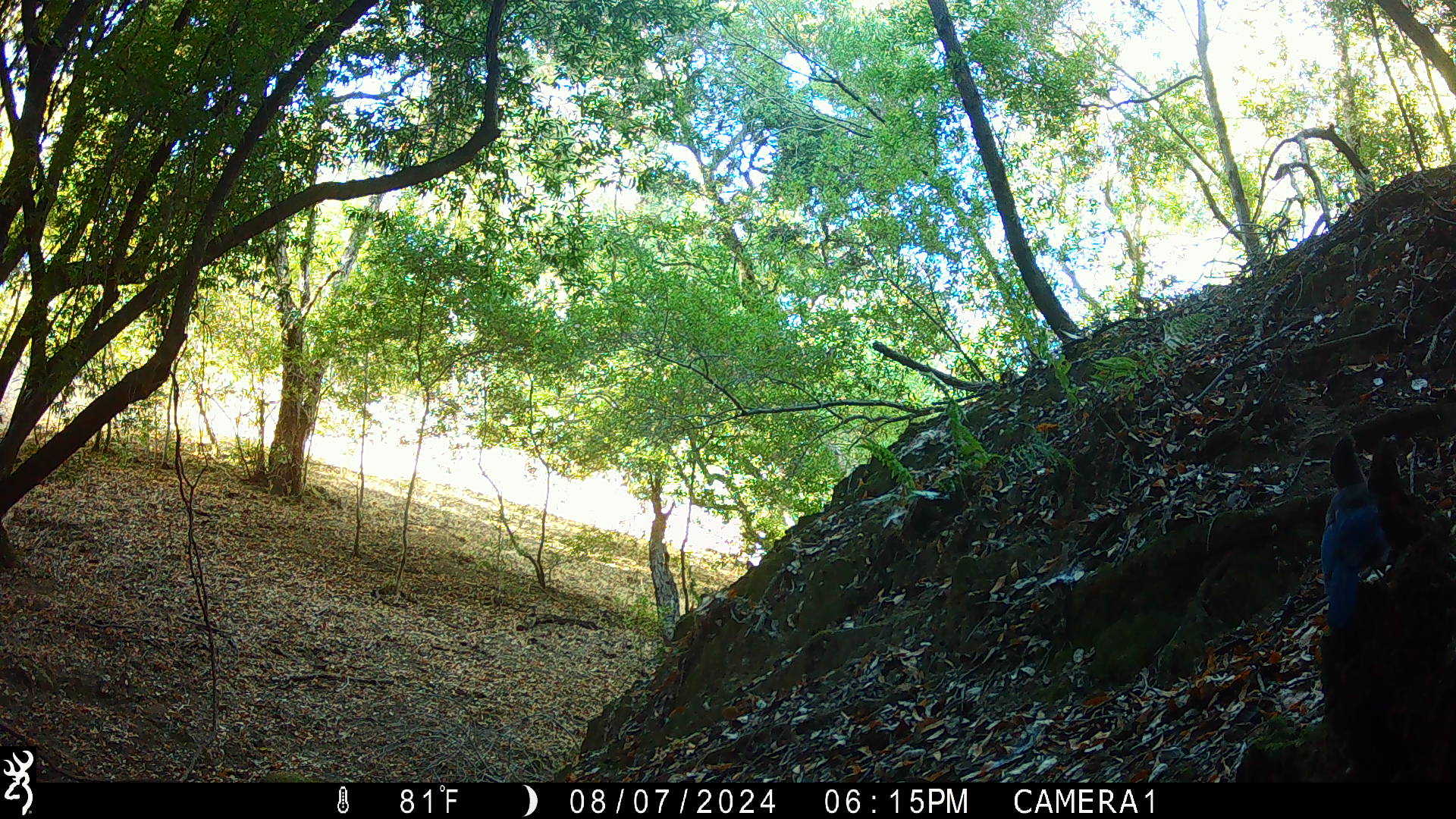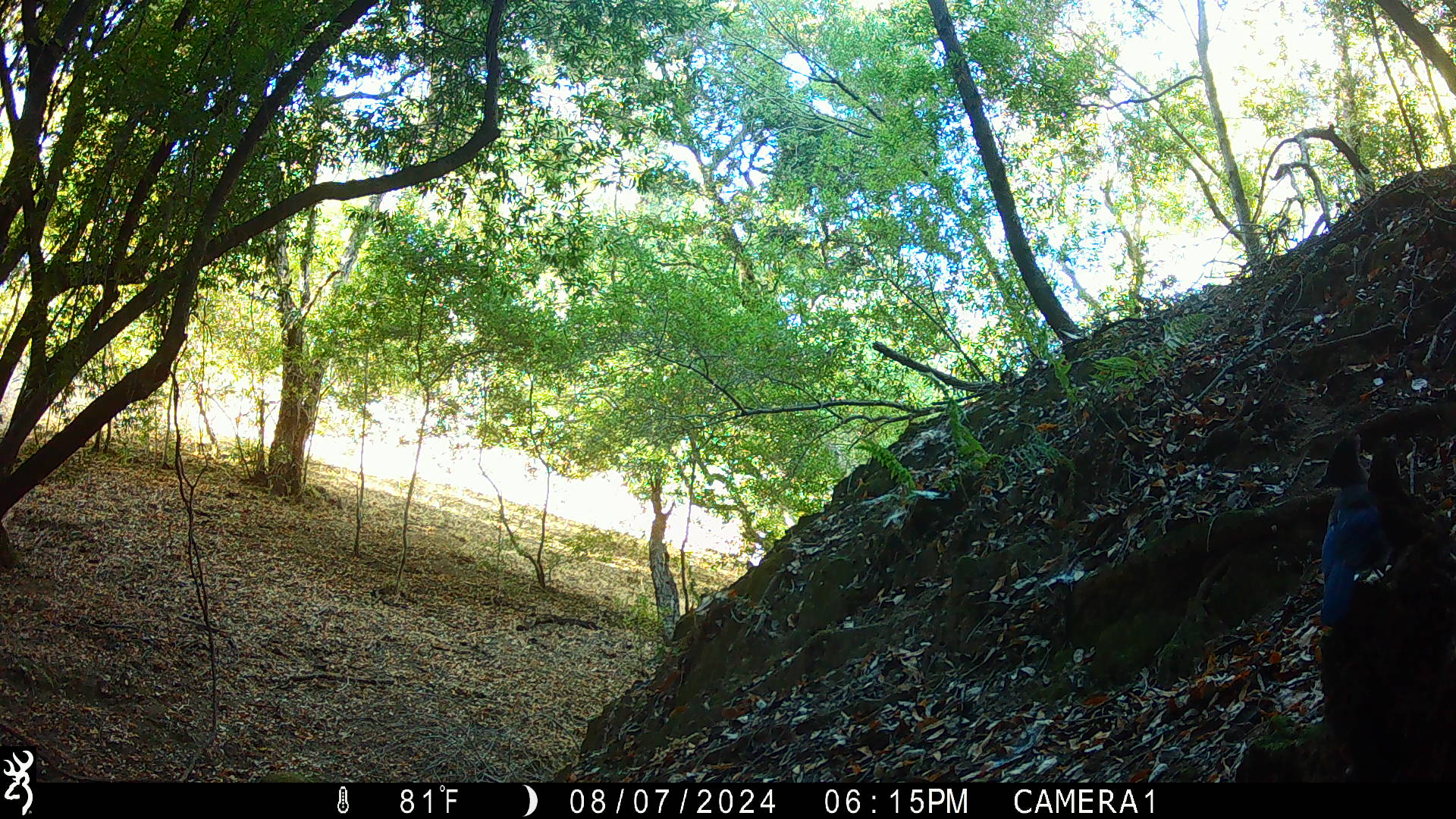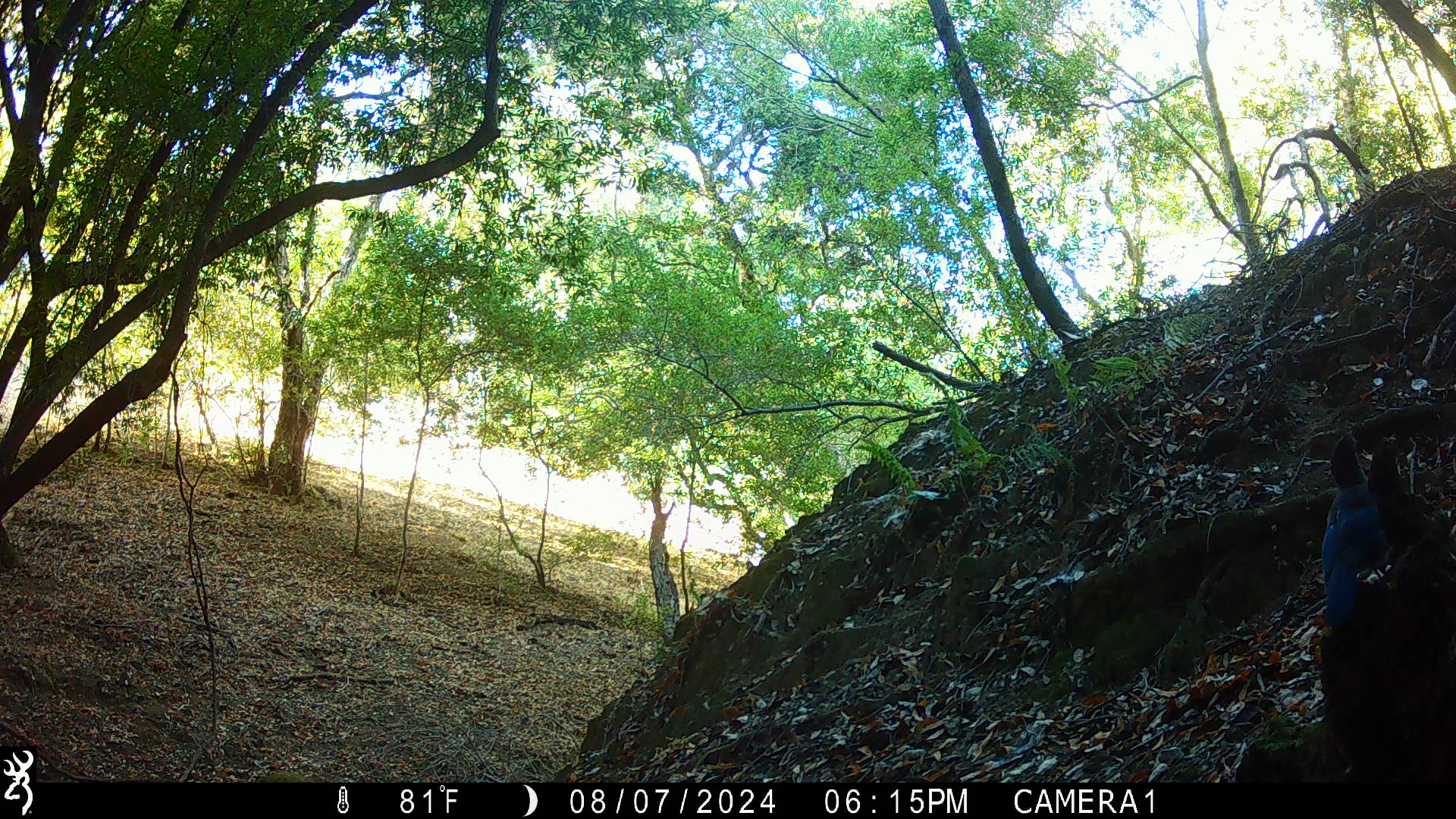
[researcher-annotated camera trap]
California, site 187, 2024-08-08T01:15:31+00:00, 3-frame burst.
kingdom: Animalia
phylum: Chordata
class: Aves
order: Passeriformes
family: Corvidae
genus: Cyanocitta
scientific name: Cyanocitta stelleri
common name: steller's jay